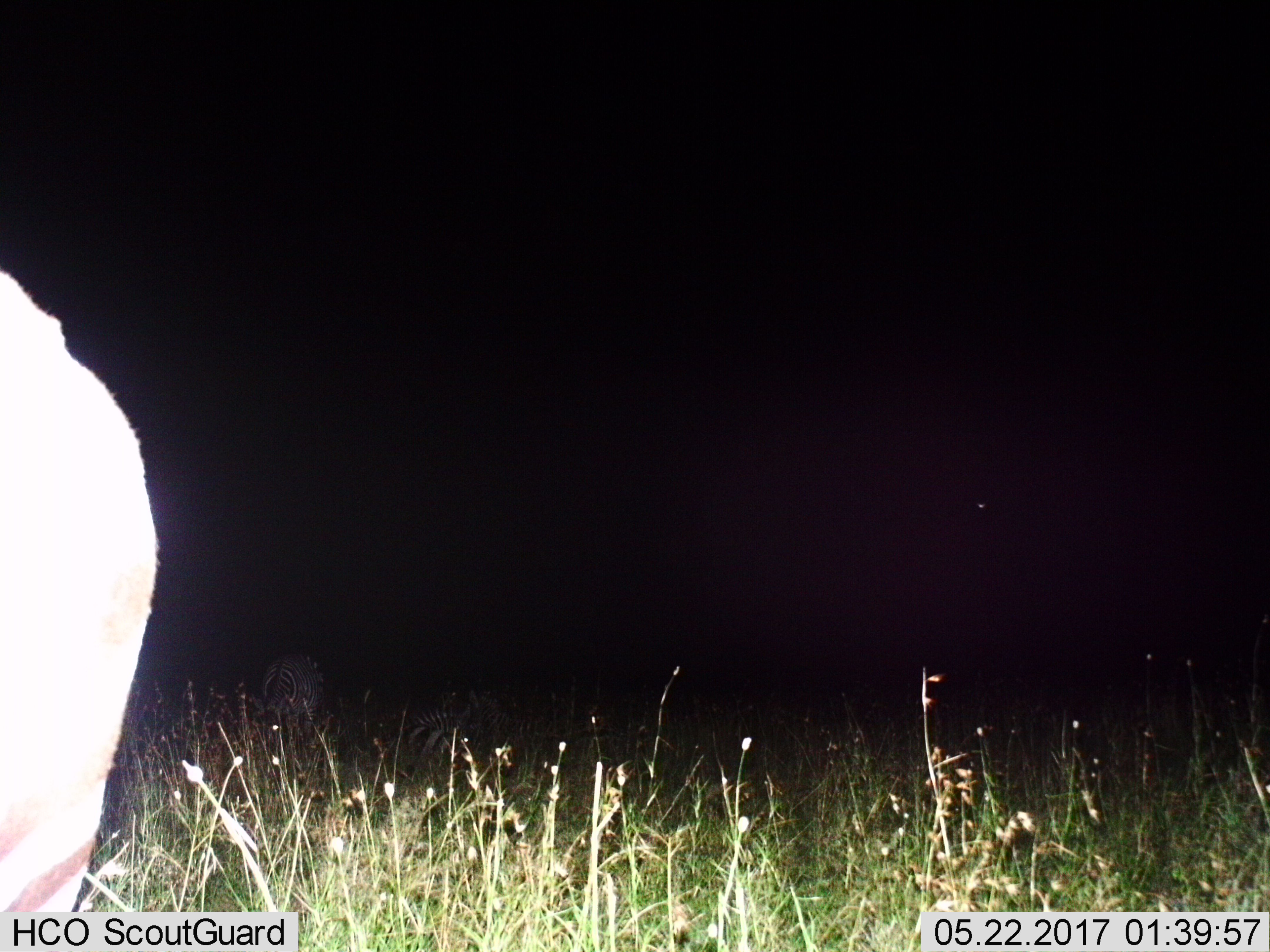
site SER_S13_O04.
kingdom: Animalia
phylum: Chordata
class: Mammalia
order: Perissodactyla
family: Equidae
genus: Equus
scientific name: Equus quagga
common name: plains zebra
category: zebraplains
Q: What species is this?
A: Zebraplains (plains zebra) (Equus quagga).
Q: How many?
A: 3.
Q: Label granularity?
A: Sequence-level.